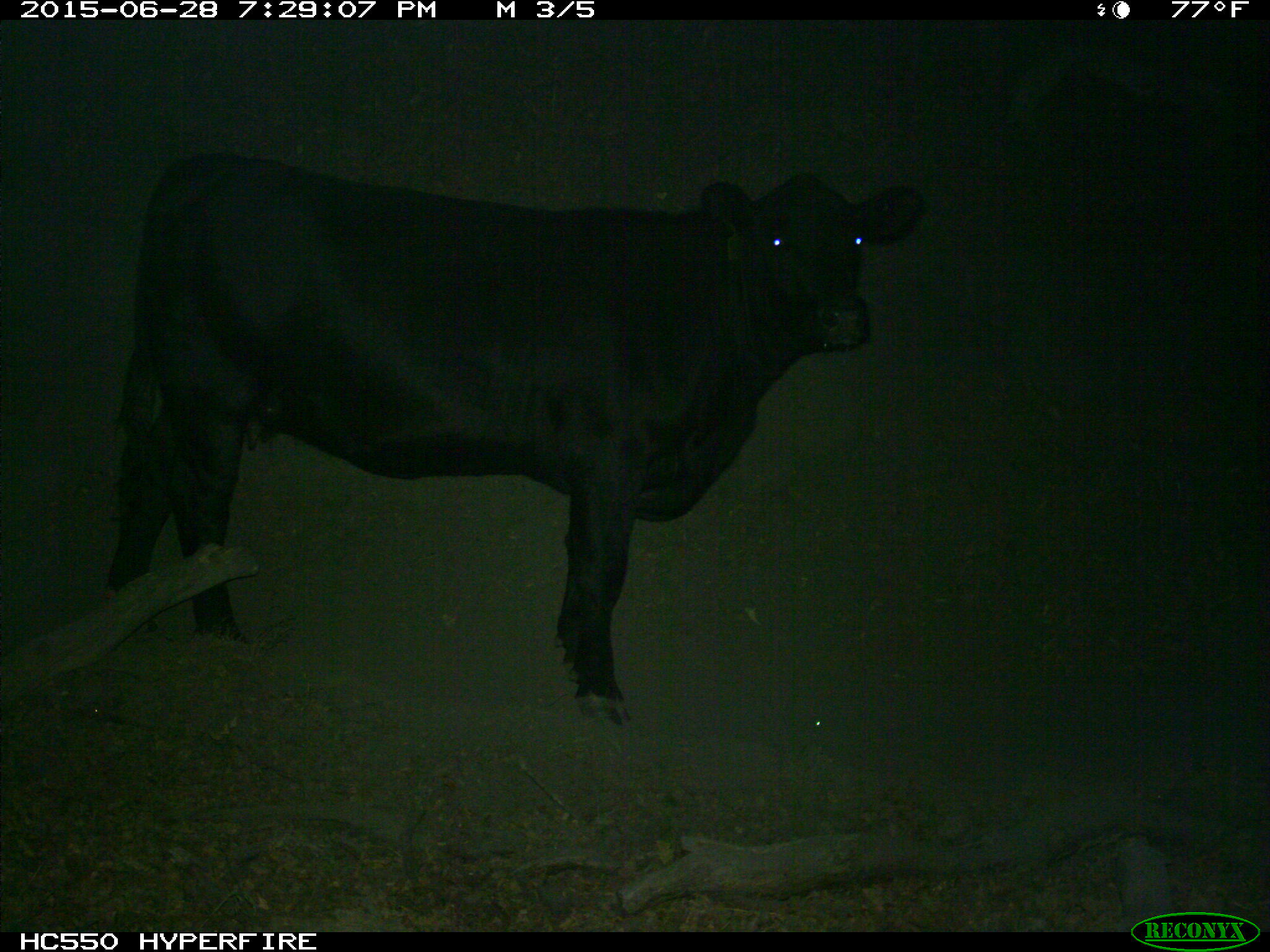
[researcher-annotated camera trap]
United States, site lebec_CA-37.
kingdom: Animalia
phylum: Chordata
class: Mammalia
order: Artiodactyla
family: Bovidae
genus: Bos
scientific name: Bos taurus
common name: domestic cow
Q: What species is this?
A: Bos taurus (domestic cow).